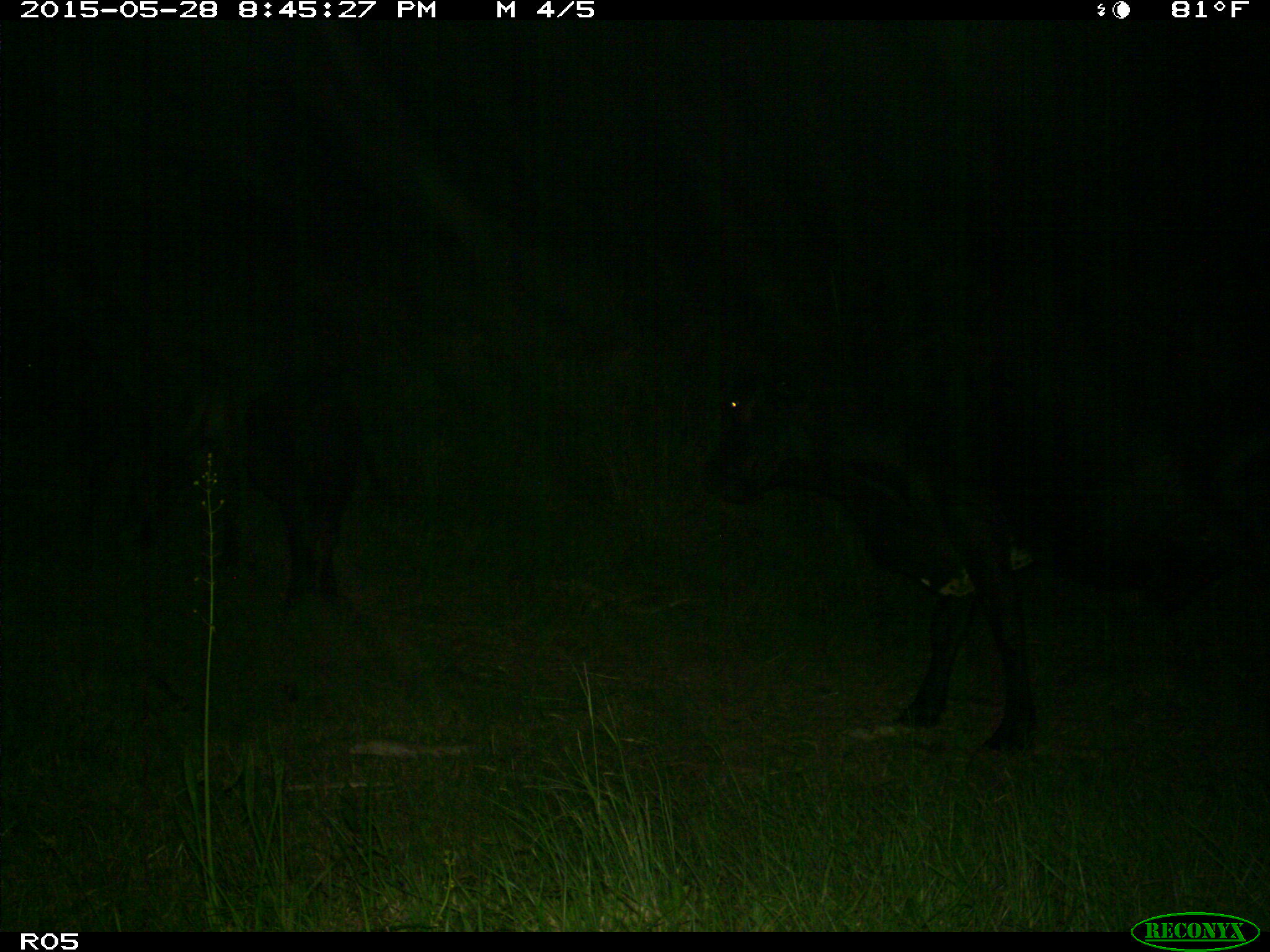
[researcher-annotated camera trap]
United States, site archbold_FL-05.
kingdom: Animalia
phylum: Chordata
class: Mammalia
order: Artiodactyla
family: Bovidae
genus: Bos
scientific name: Bos taurus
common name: domestic cow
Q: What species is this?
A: Bos taurus (domestic cow).